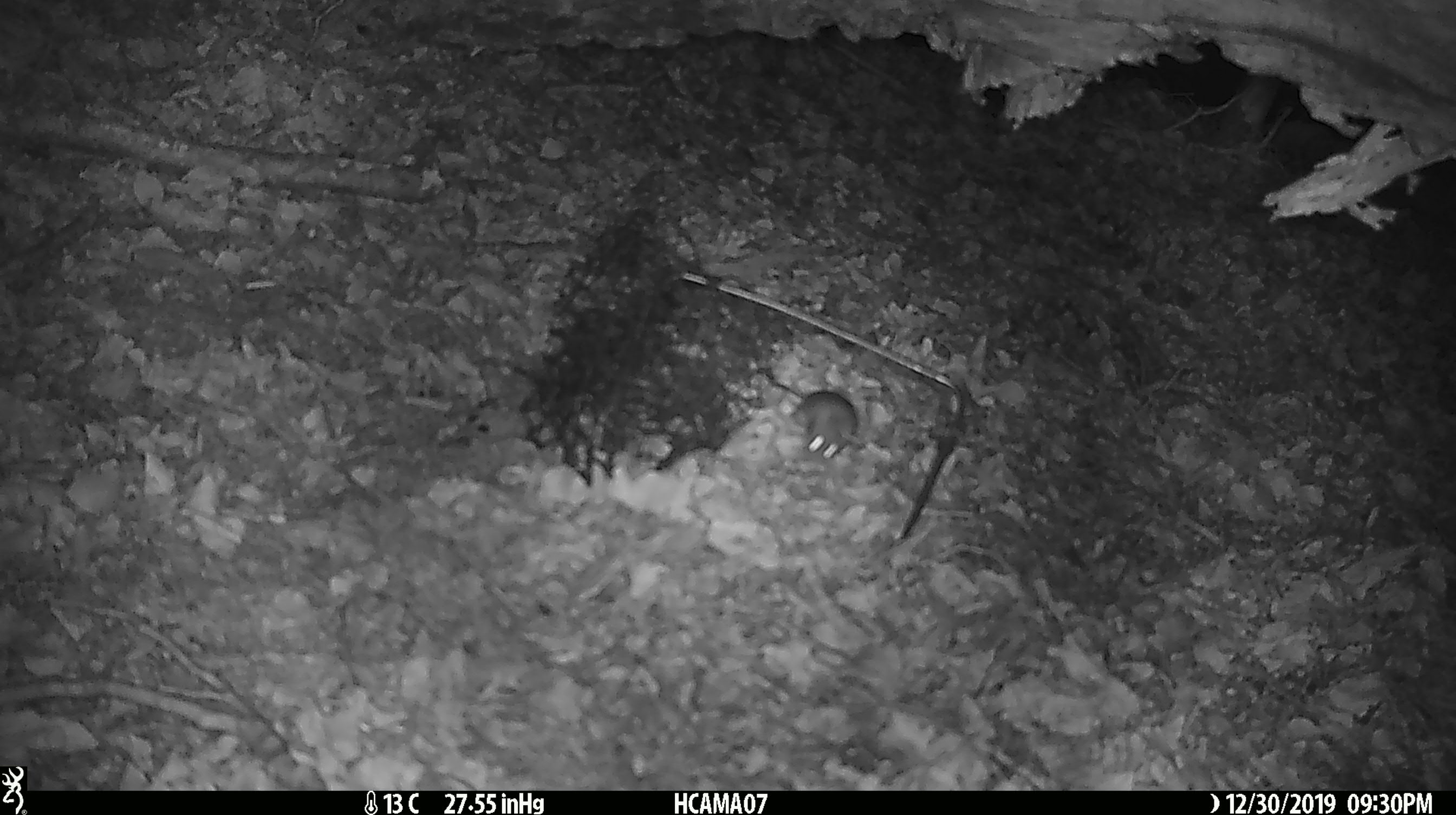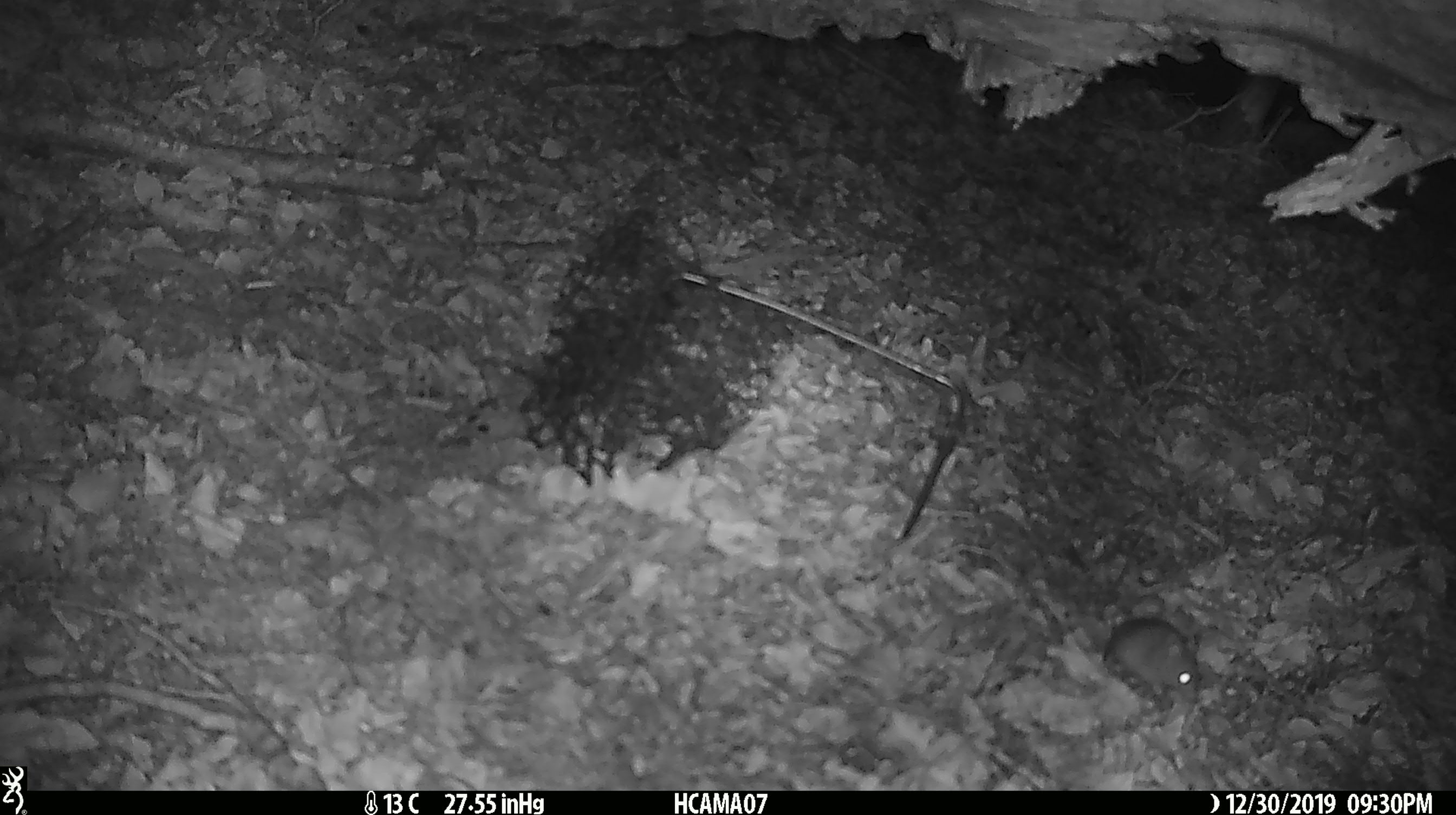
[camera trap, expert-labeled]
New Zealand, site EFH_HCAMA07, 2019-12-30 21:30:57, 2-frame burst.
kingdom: Animalia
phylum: Chordata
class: Mammalia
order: Rodentia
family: Muridae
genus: Mus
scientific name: Mus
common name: mouse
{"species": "mouse (Mus)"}